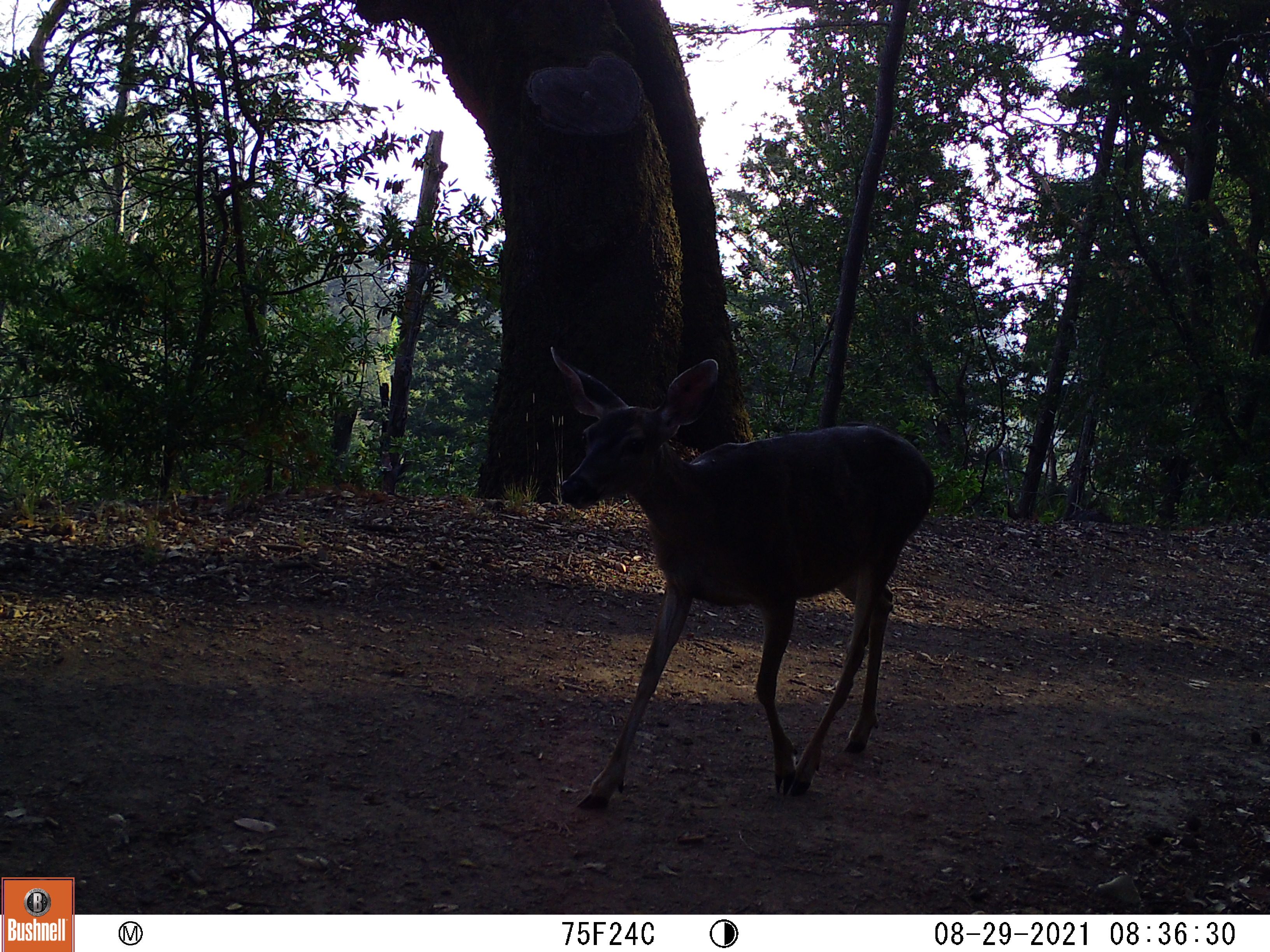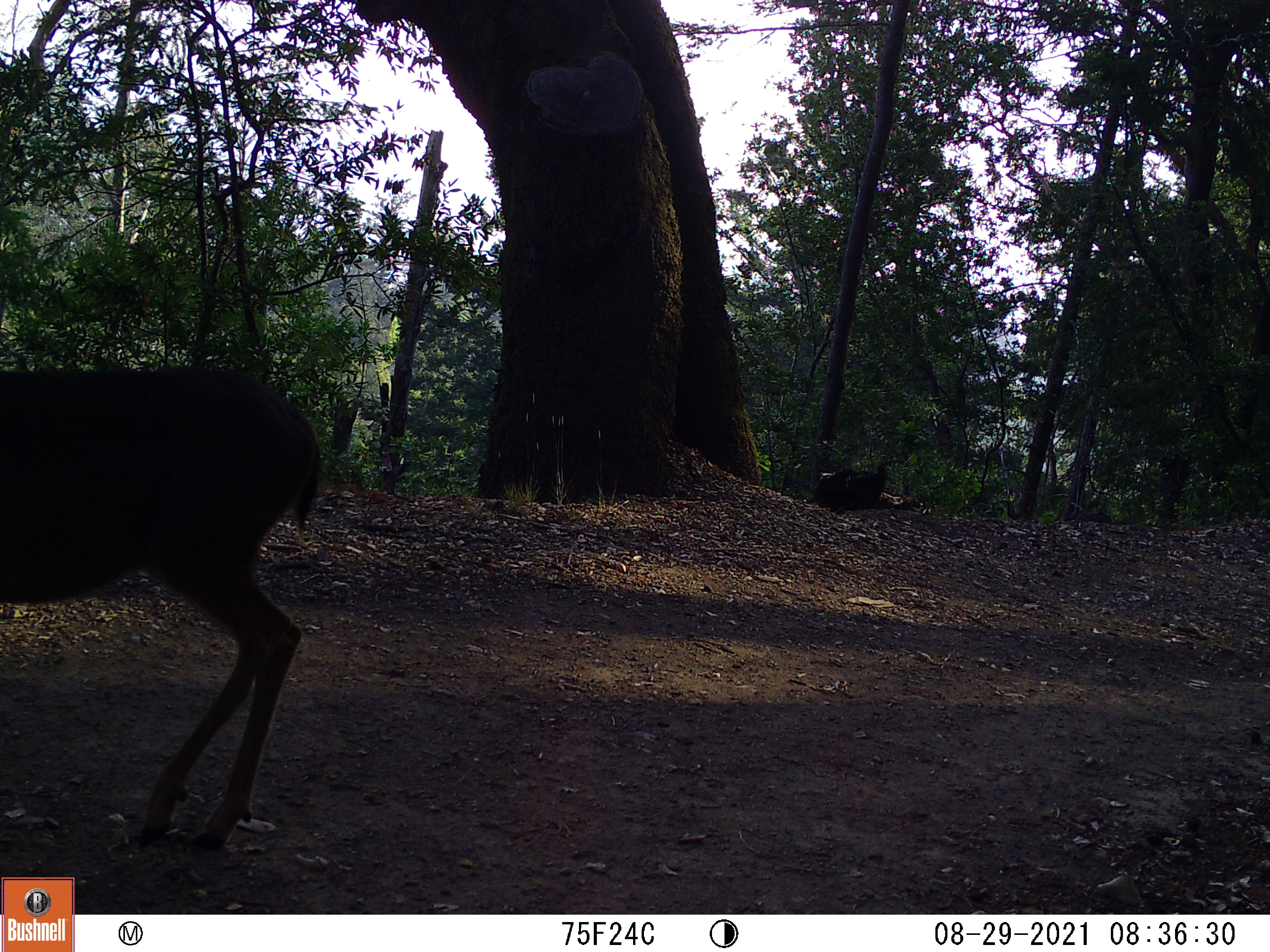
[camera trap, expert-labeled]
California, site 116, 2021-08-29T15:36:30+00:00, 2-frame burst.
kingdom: Animalia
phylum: Chordata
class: Mammalia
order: Artiodactyla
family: Cervidae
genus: Odocoileus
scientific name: Odocoileus hemionus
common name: mule deer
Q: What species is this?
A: Mule deer (Odocoileus hemionus).